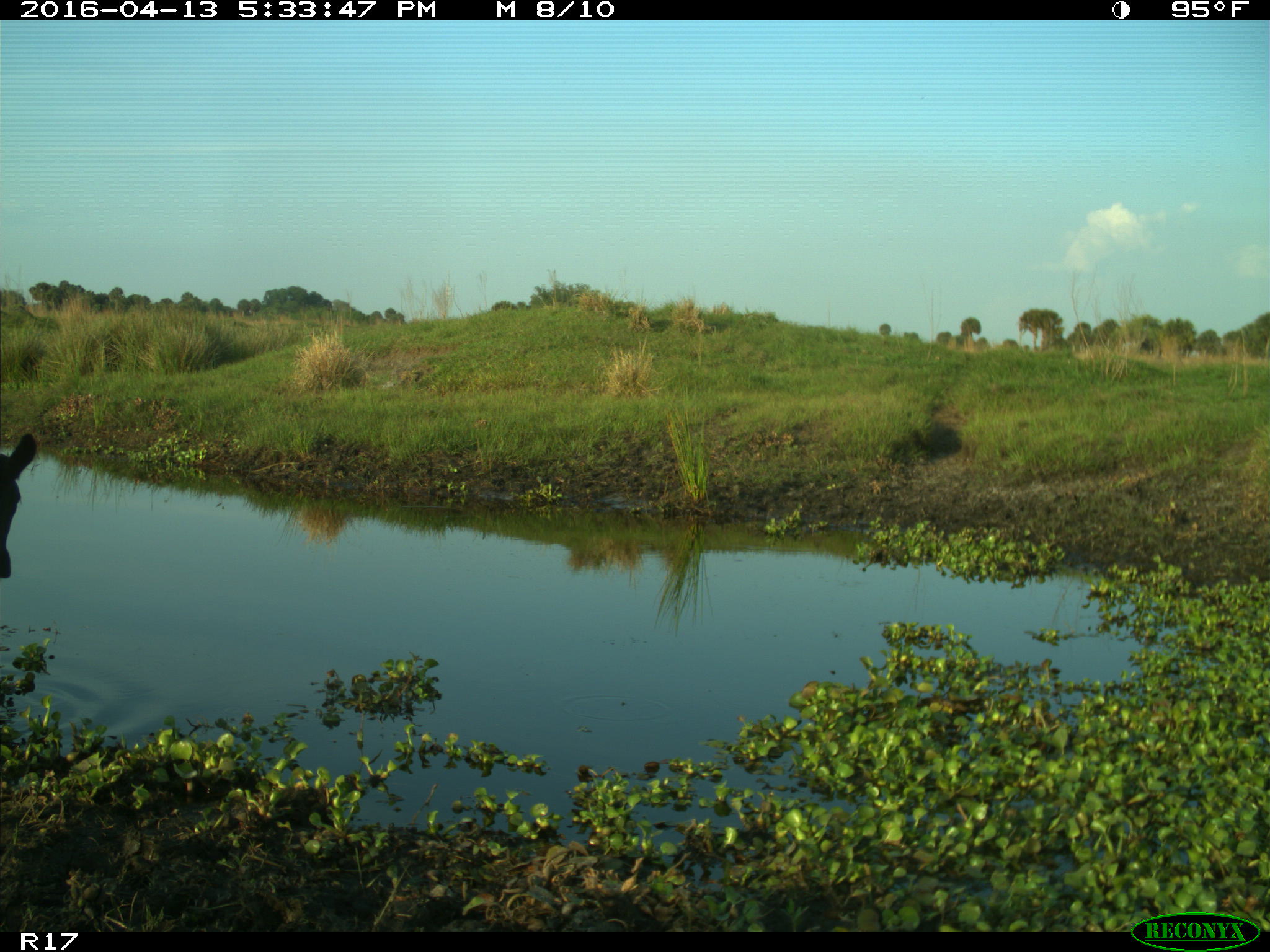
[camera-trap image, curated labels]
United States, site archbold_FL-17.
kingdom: Animalia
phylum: Chordata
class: Mammalia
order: Artiodactyla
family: Bovidae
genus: Bos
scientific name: Bos taurus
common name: domestic cow